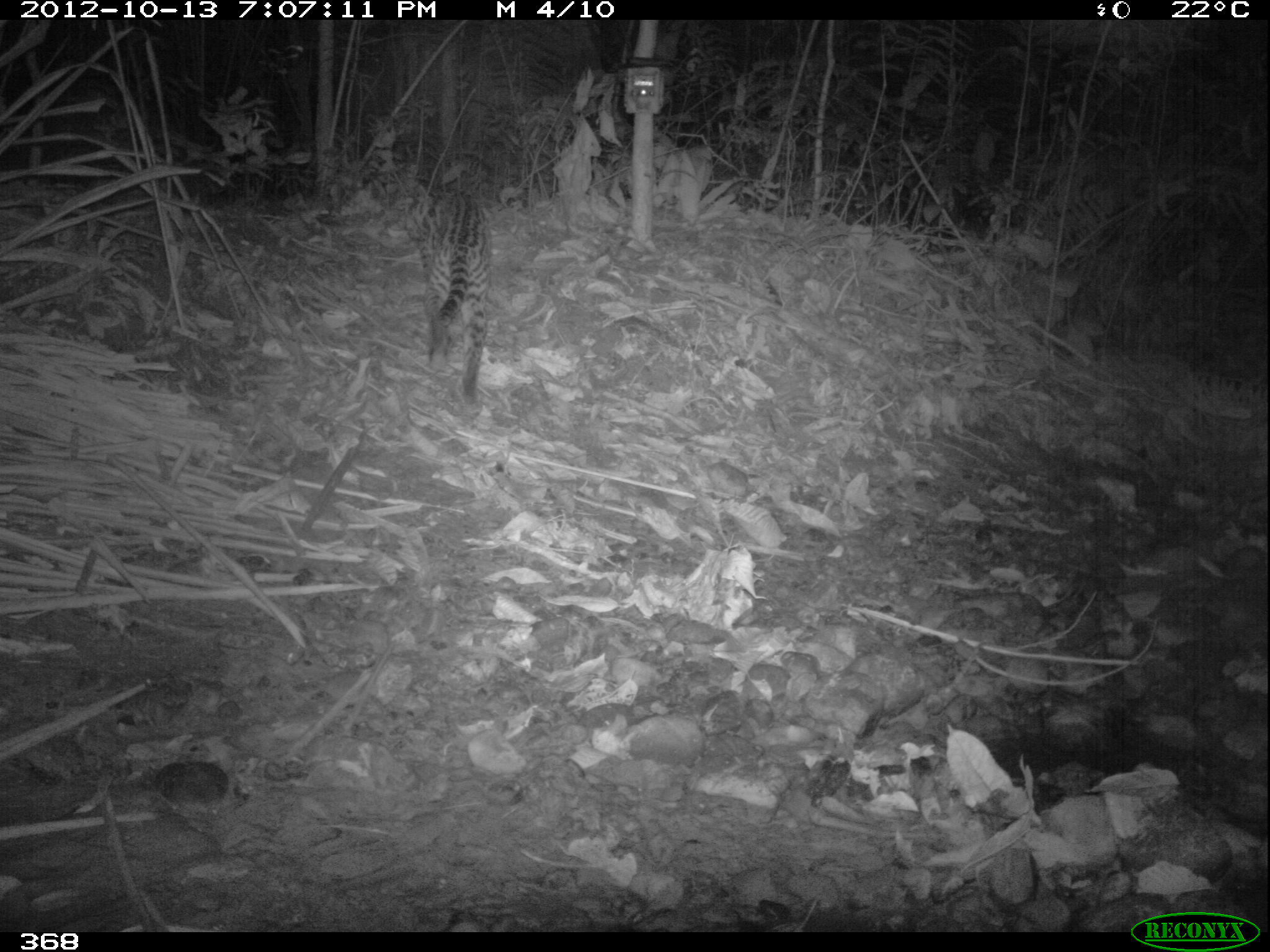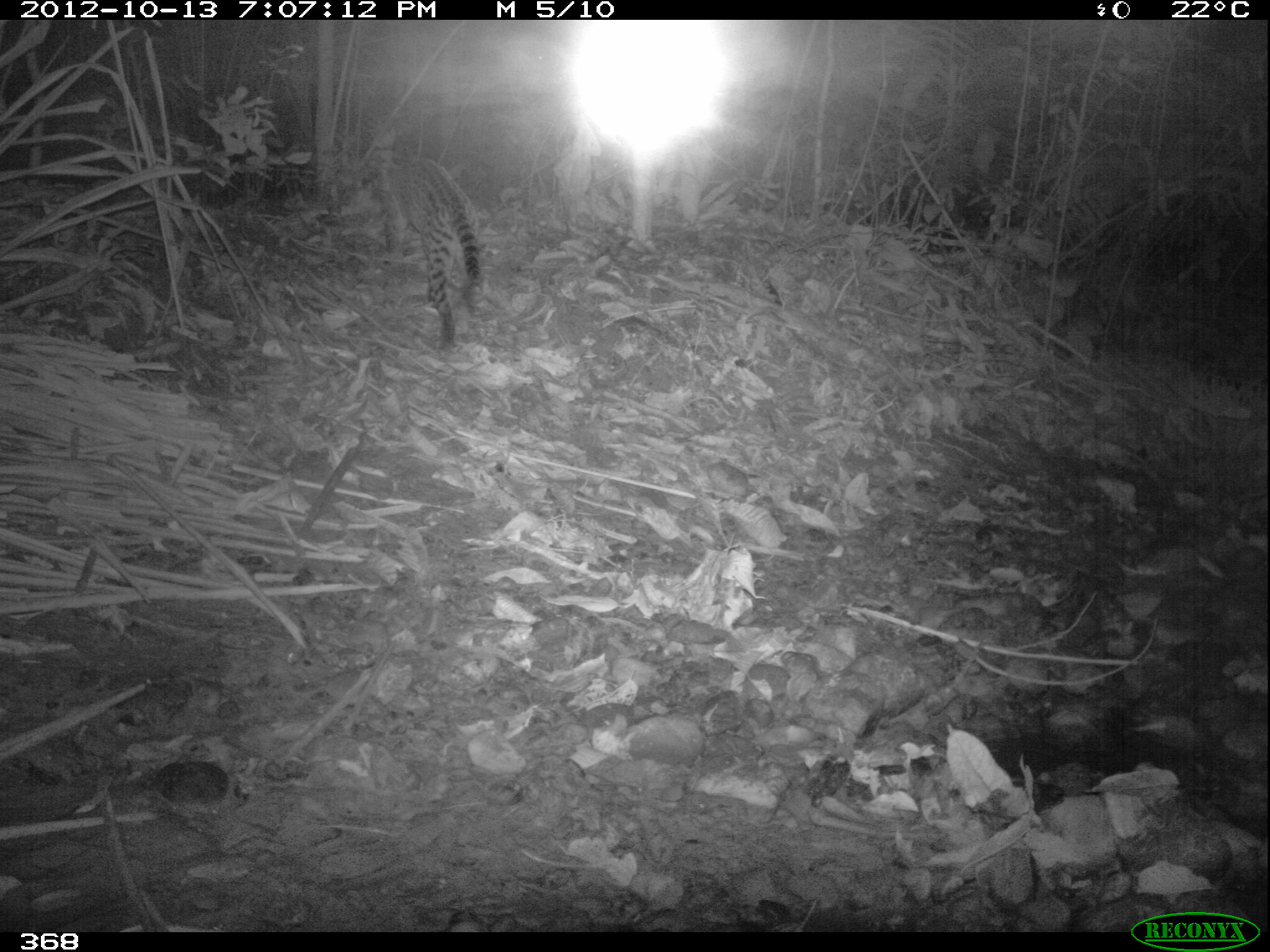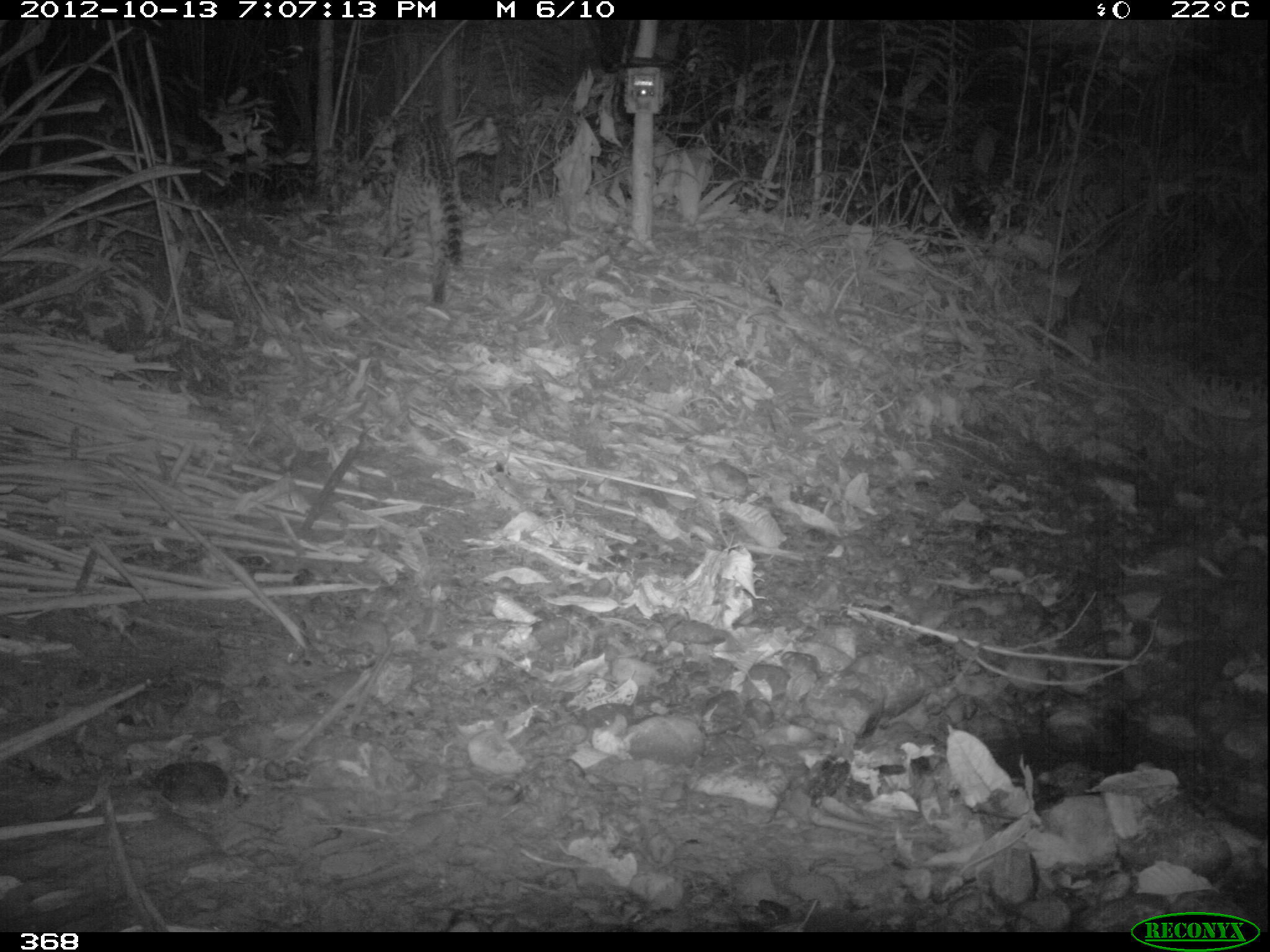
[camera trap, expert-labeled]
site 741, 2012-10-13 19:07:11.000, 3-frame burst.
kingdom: Animalia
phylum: Chordata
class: Mammalia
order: Carnivora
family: Felidae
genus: Leopardus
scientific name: Leopardus pardalis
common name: ocelot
Leopardus pardalis (ocelot).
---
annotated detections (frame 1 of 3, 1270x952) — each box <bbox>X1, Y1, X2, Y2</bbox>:
leopardus pardalis: <bbox>406, 175, 491, 409</bbox>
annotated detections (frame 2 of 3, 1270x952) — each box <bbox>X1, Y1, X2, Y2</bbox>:
leopardus pardalis: <bbox>372, 151, 482, 350</bbox>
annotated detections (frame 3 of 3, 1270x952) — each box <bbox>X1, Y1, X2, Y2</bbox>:
leopardus pardalis: <bbox>383, 106, 501, 309</bbox>